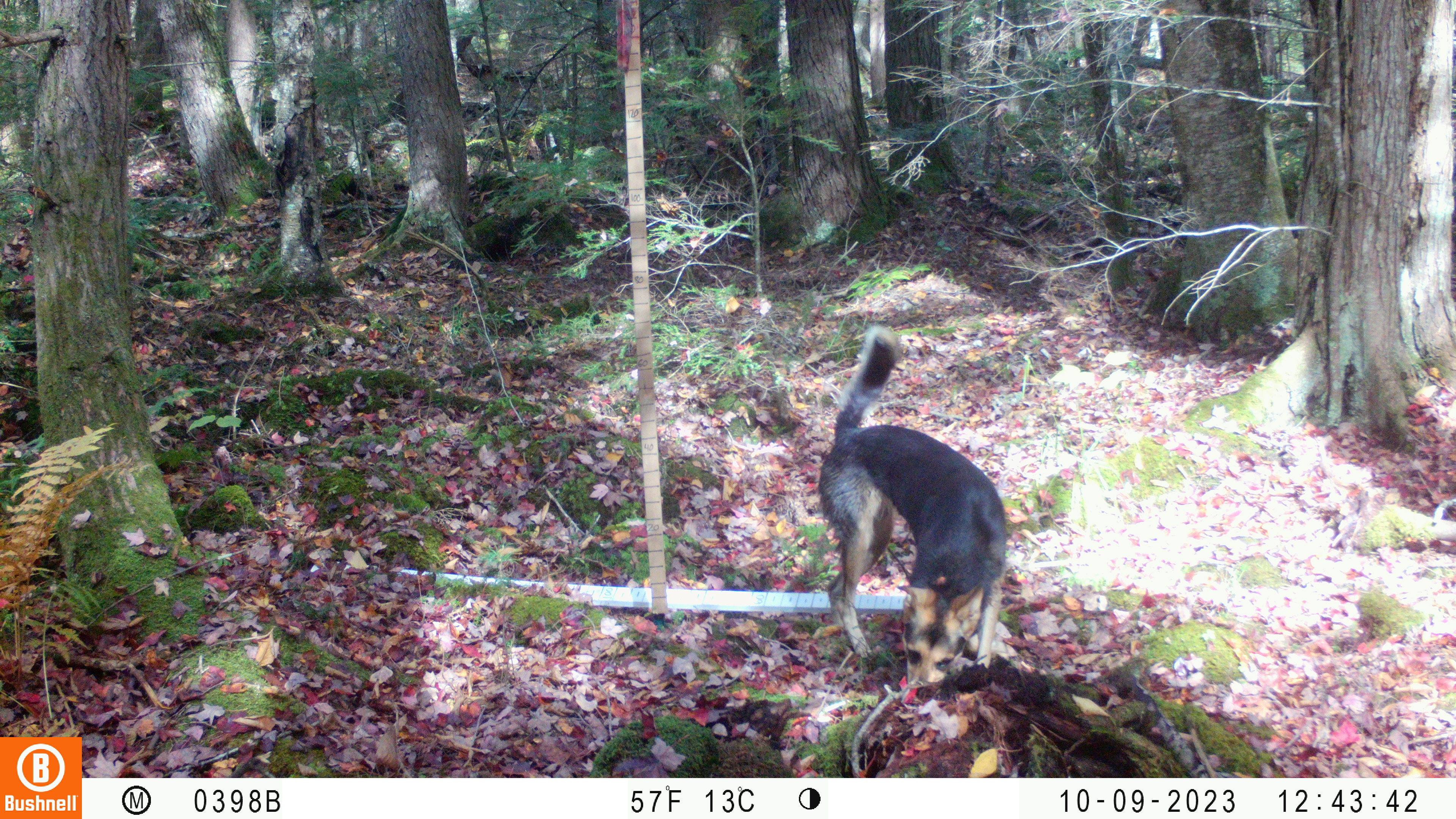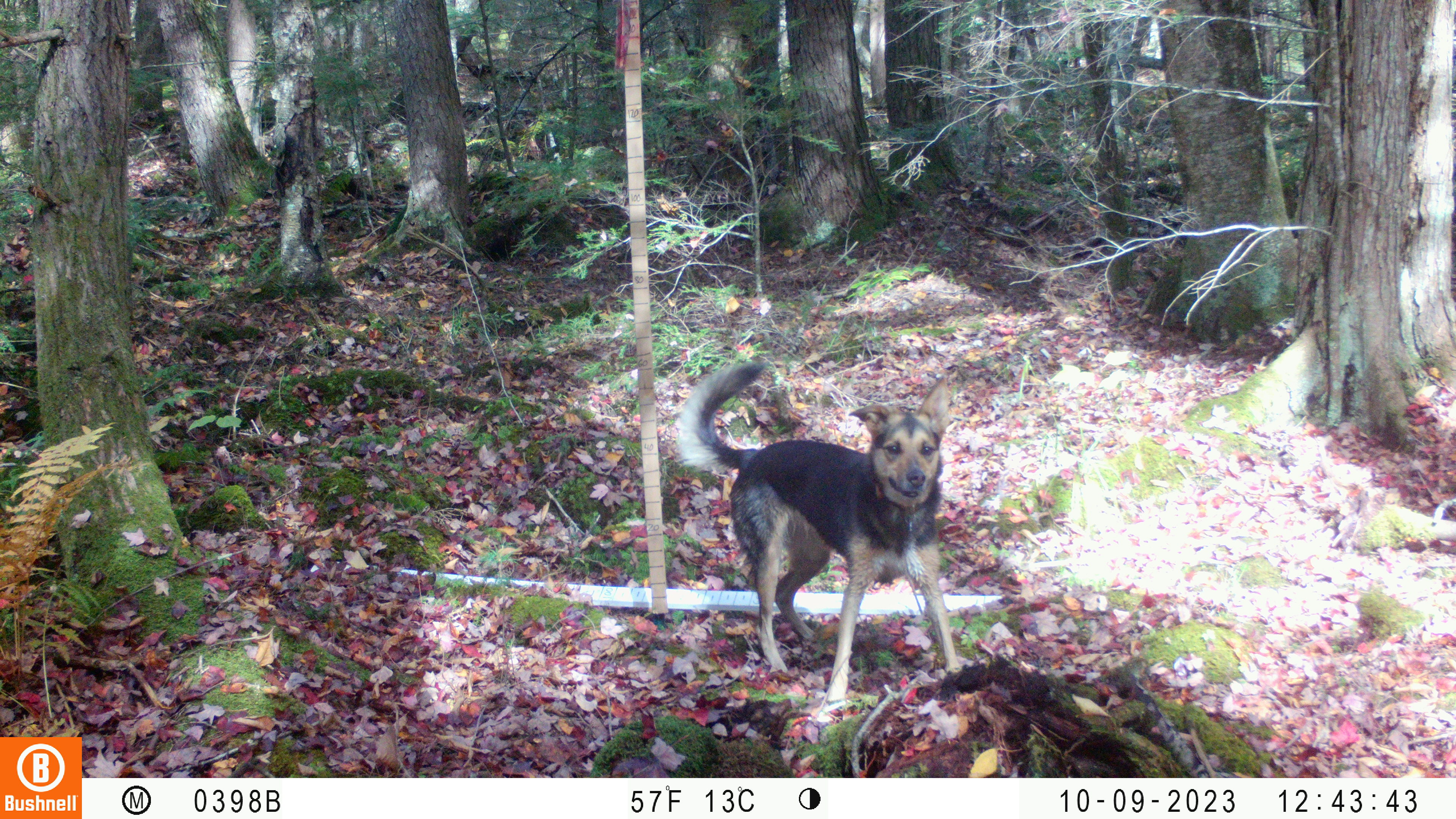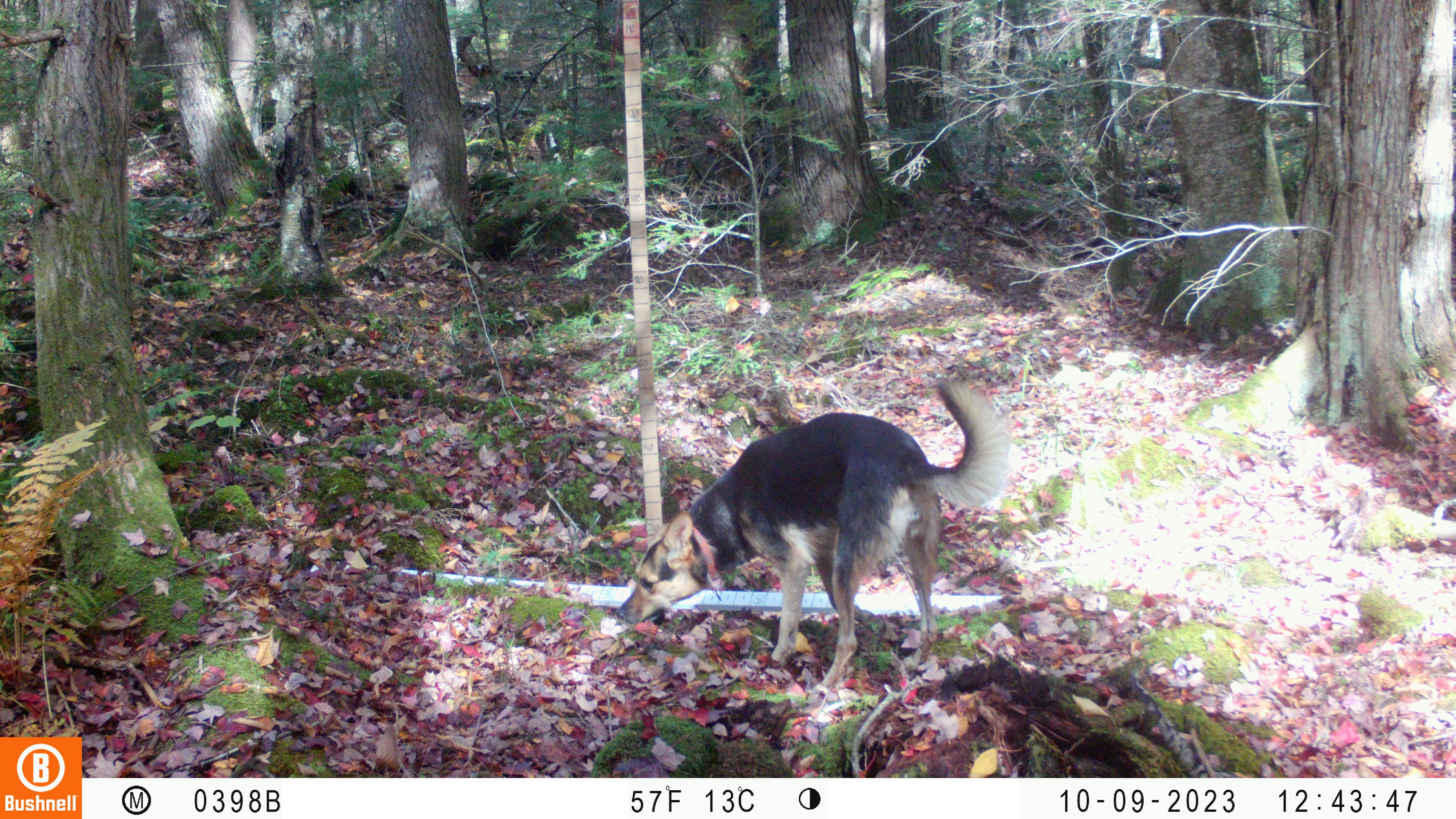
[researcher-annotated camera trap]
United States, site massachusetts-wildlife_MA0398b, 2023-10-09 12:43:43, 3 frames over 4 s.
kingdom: Animalia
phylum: Chordata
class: Mammalia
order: Carnivora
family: Canidae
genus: Canis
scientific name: Canis familiaris familiaris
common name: domestic dog